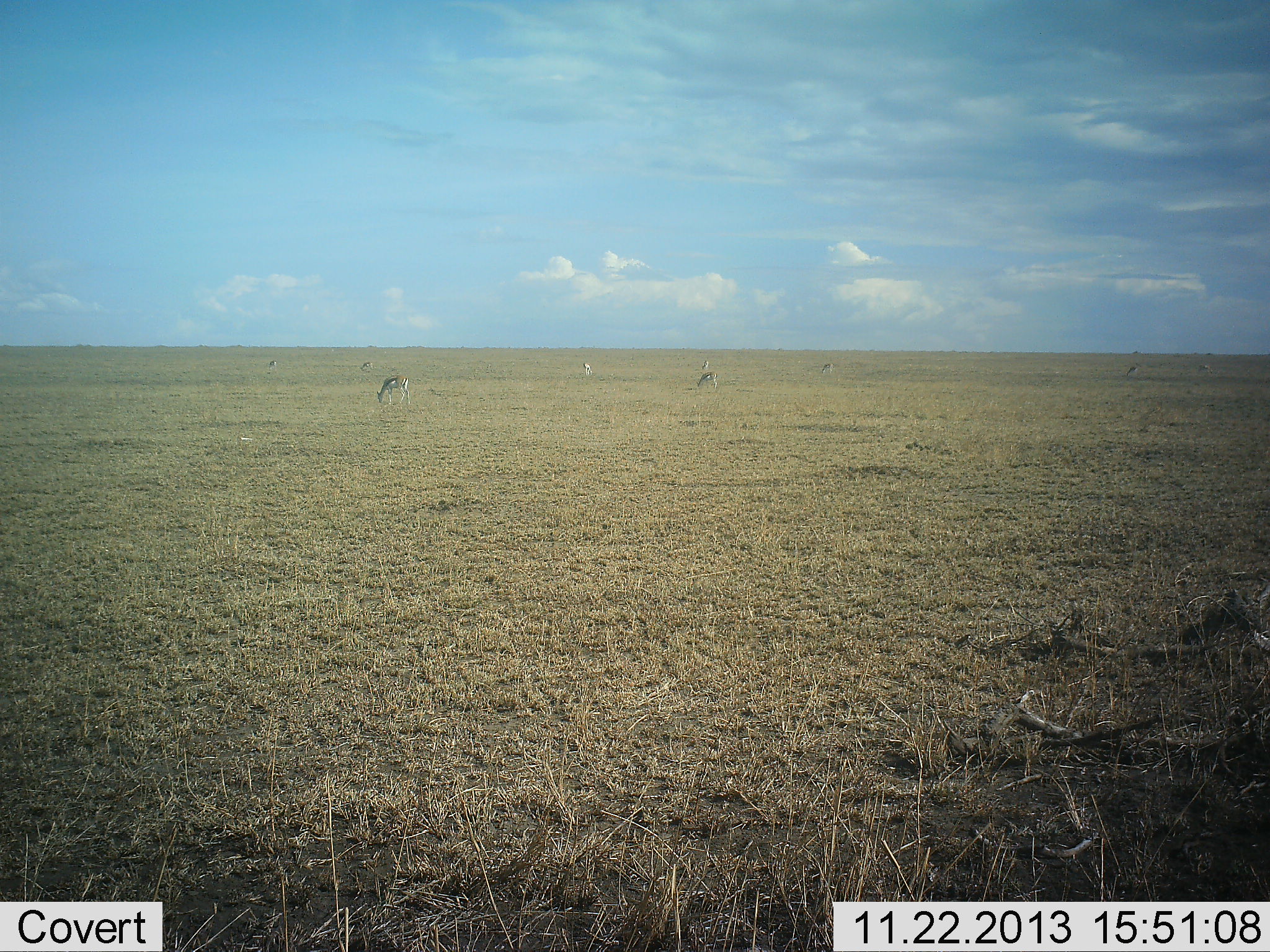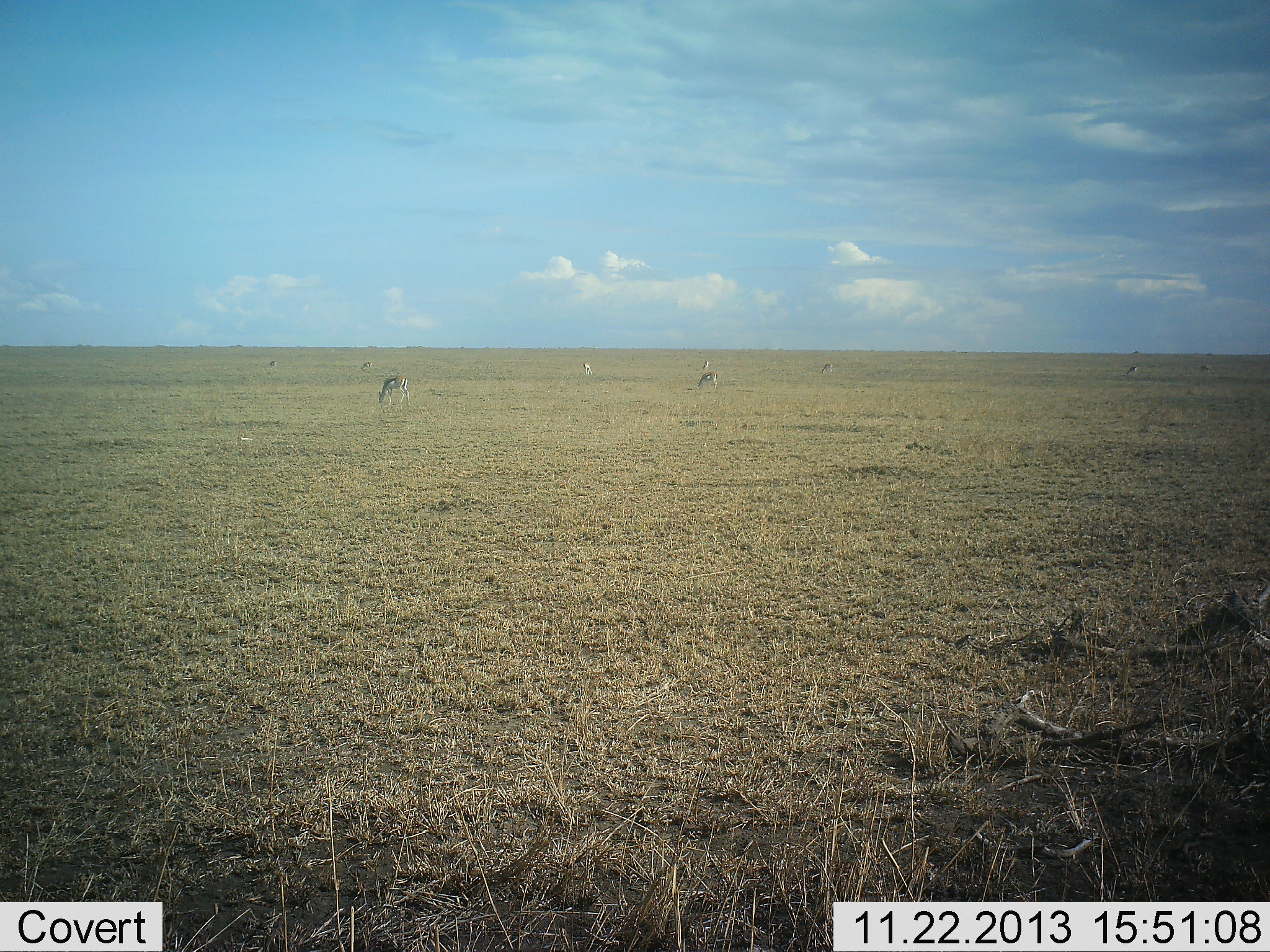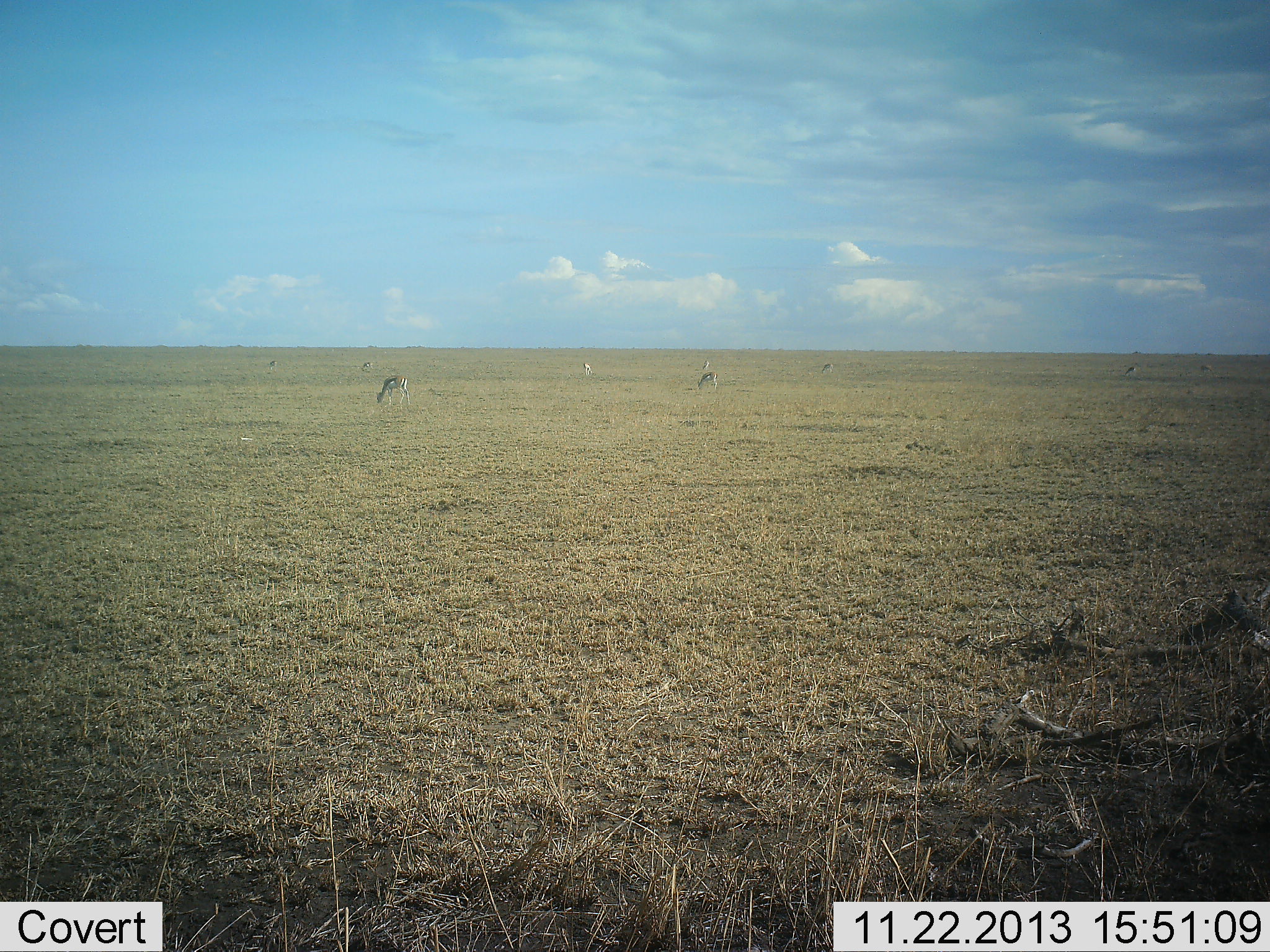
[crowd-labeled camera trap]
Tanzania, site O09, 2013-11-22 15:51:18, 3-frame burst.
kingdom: Animalia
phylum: Chordata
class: Mammalia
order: Artiodactyla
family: Bovidae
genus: Eudorcas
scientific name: Eudorcas thomsonii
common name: thomson's gazelle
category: gazellethomsons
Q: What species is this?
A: Gazellethomsons (thomson's gazelle) (Eudorcas thomsonii).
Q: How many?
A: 8.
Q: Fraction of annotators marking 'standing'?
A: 30%.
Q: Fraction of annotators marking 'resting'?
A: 0%.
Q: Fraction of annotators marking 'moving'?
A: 10%.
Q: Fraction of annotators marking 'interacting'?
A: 0%.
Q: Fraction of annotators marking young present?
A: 0%.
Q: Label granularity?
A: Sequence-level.